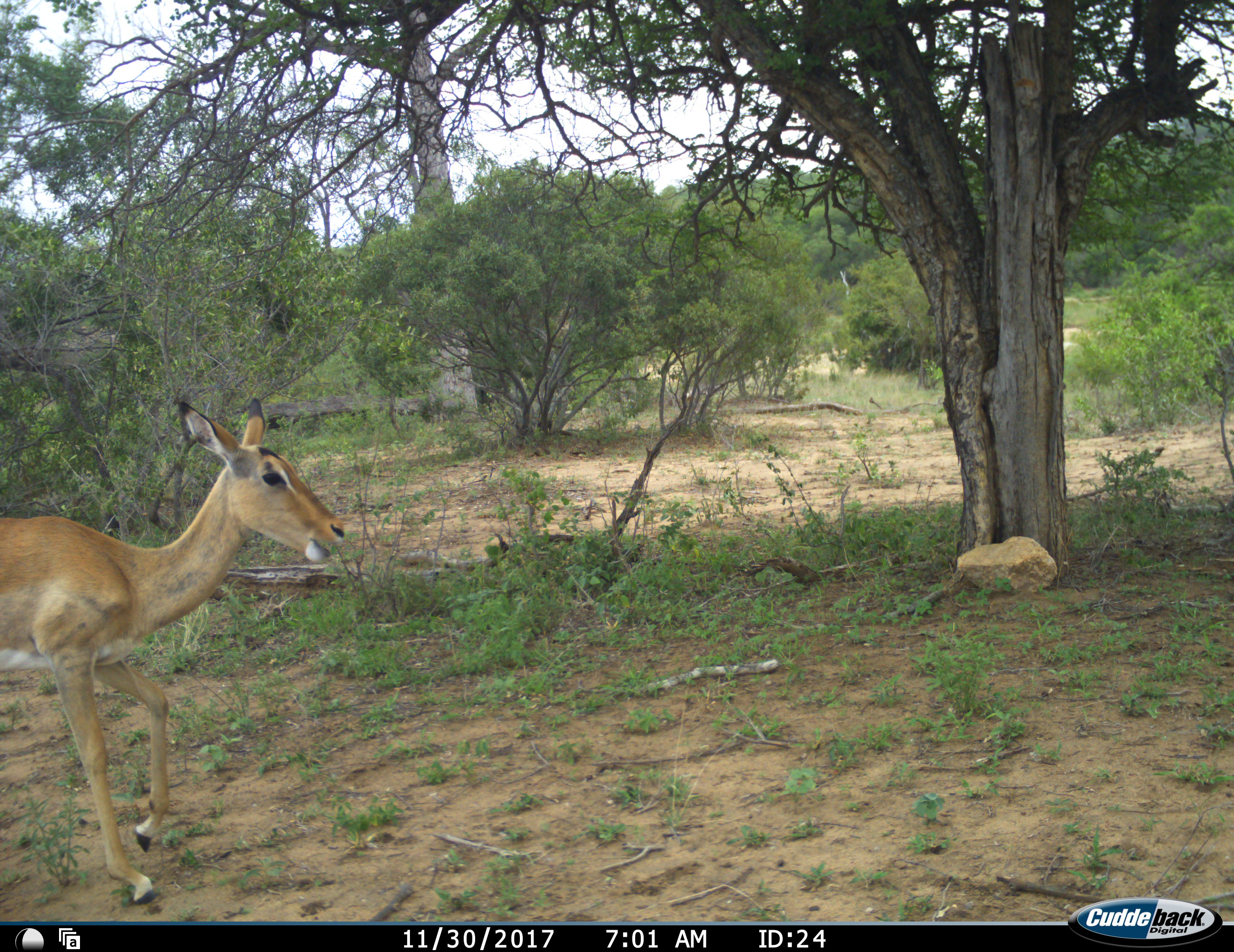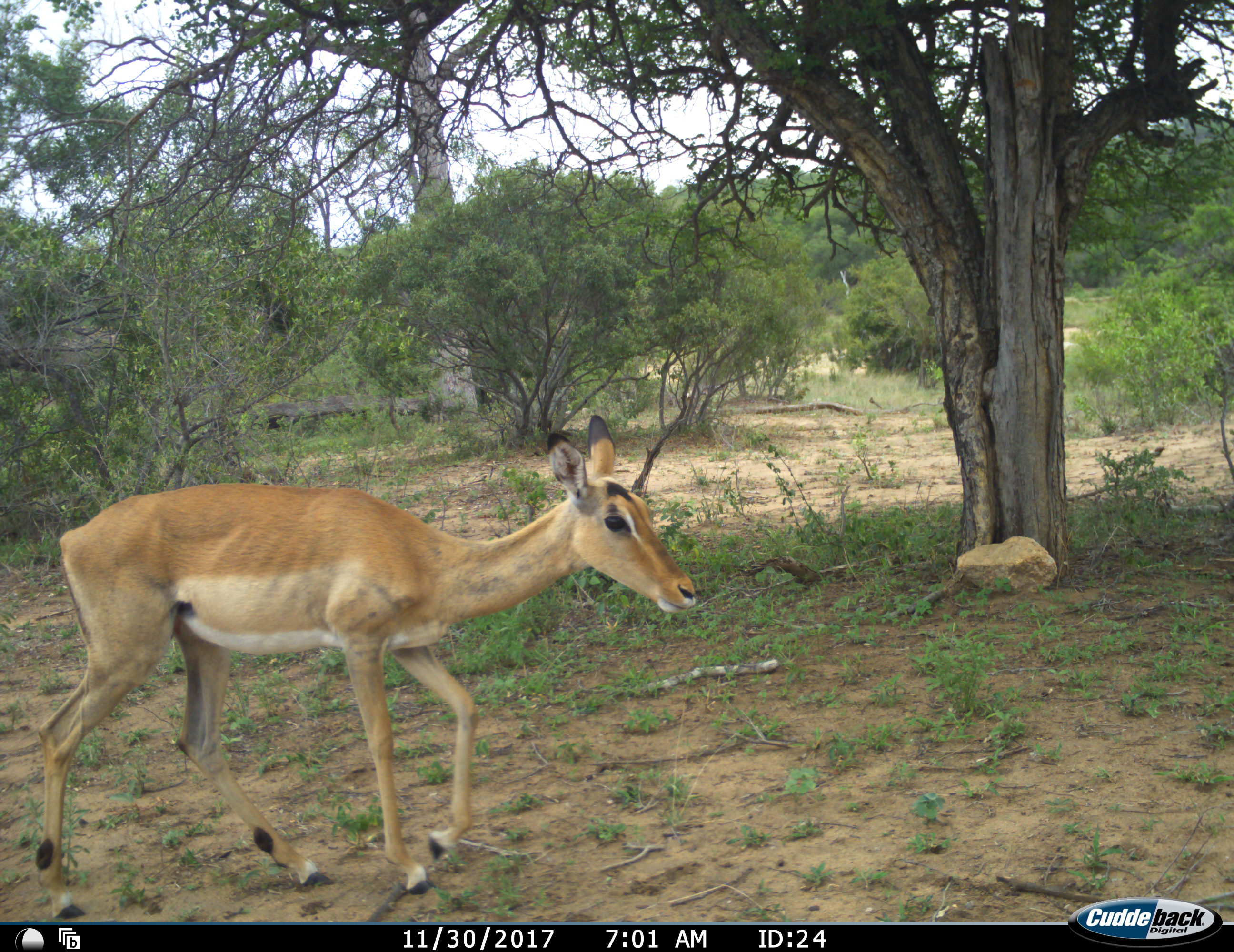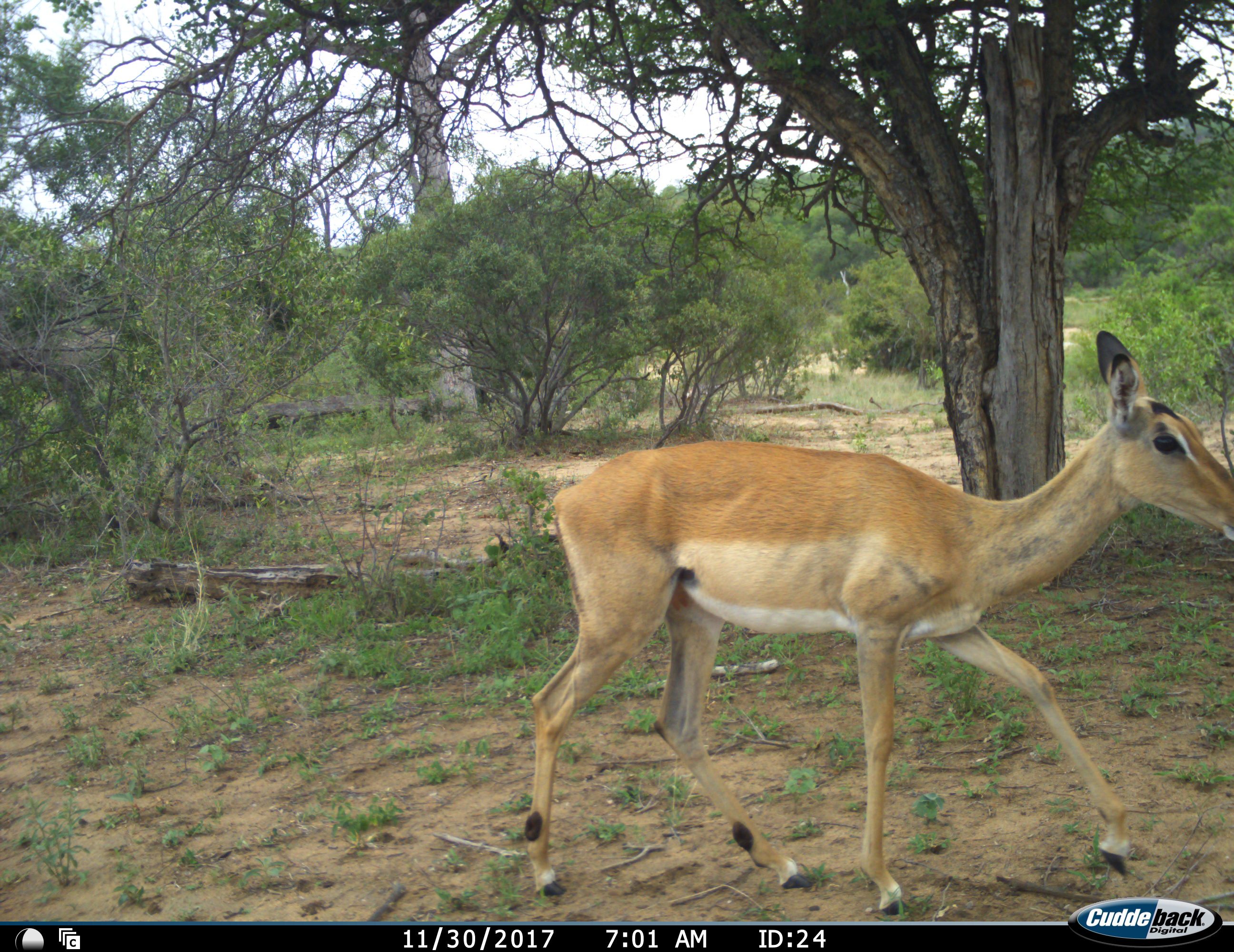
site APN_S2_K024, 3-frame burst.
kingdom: Animalia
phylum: Chordata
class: Mammalia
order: Artiodactyla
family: Bovidae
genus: Aepyceros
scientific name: Aepyceros melampus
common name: impala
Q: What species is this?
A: Impala (Aepyceros melampus).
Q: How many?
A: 1.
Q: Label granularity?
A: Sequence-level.